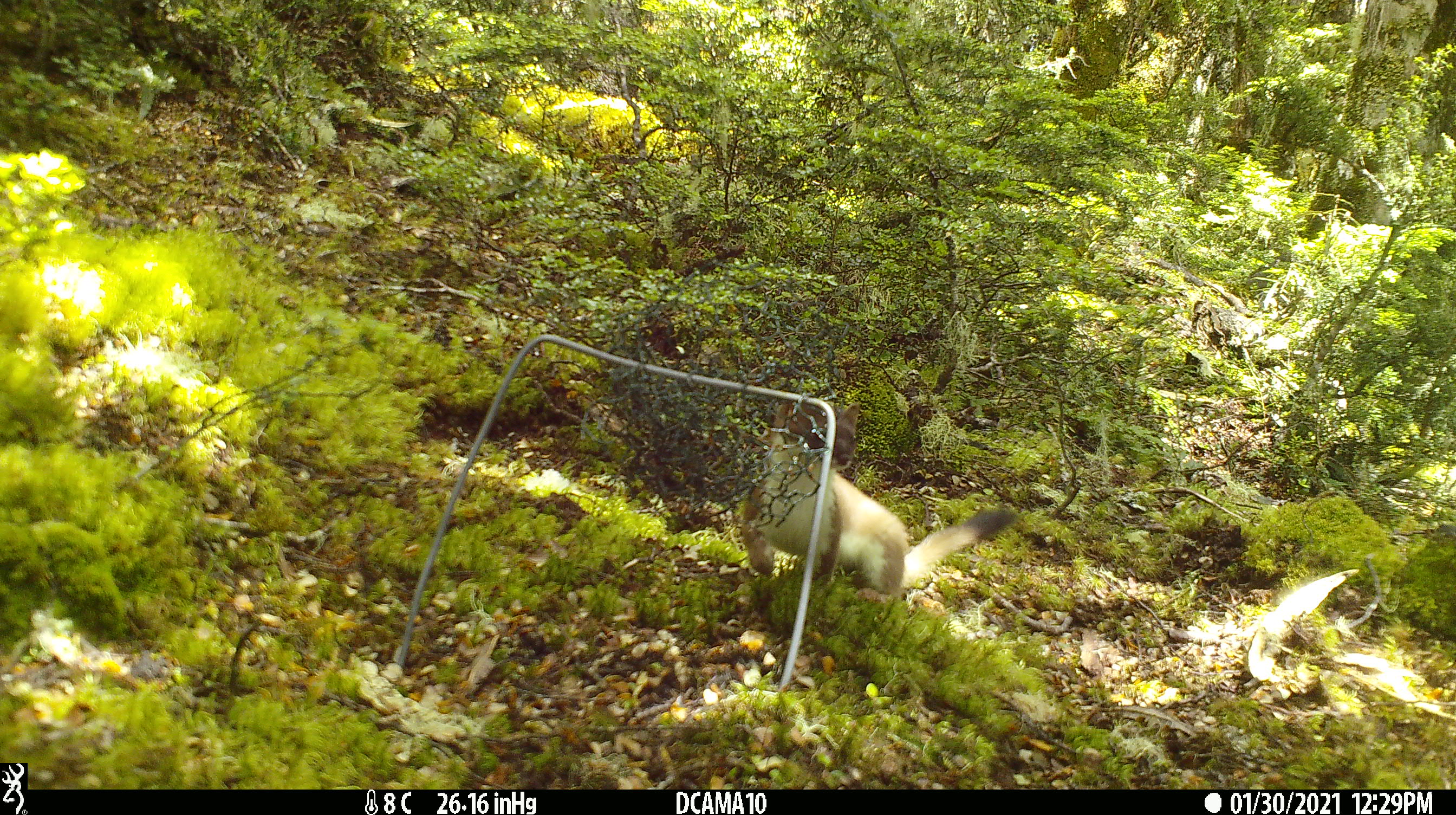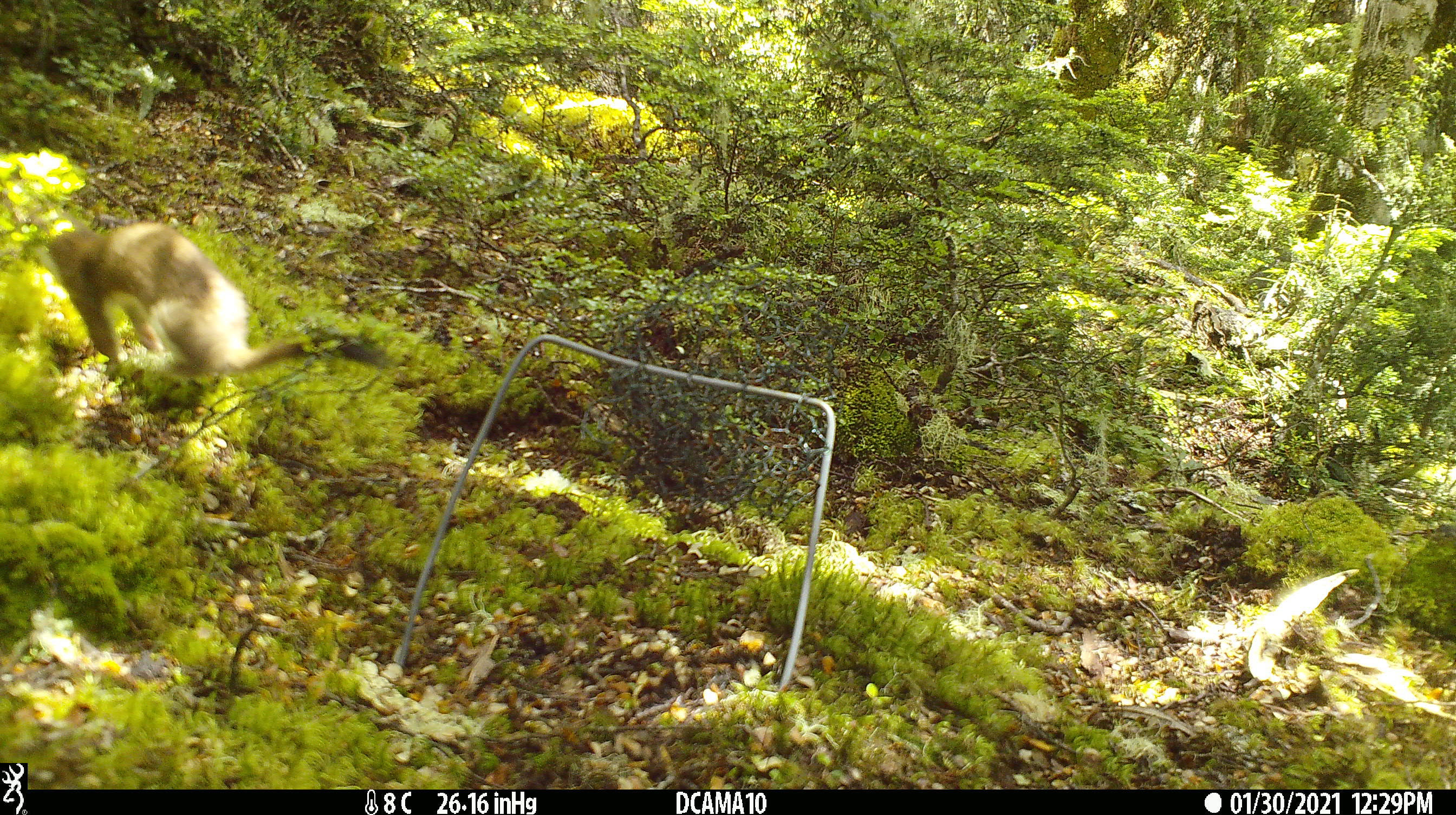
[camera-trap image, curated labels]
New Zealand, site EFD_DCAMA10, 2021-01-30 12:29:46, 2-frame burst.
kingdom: Animalia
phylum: Chordata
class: Mammalia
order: Carnivora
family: Mustelidae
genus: Mustela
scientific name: Mustela erminea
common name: stoat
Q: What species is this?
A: Stoat (Mustela erminea).